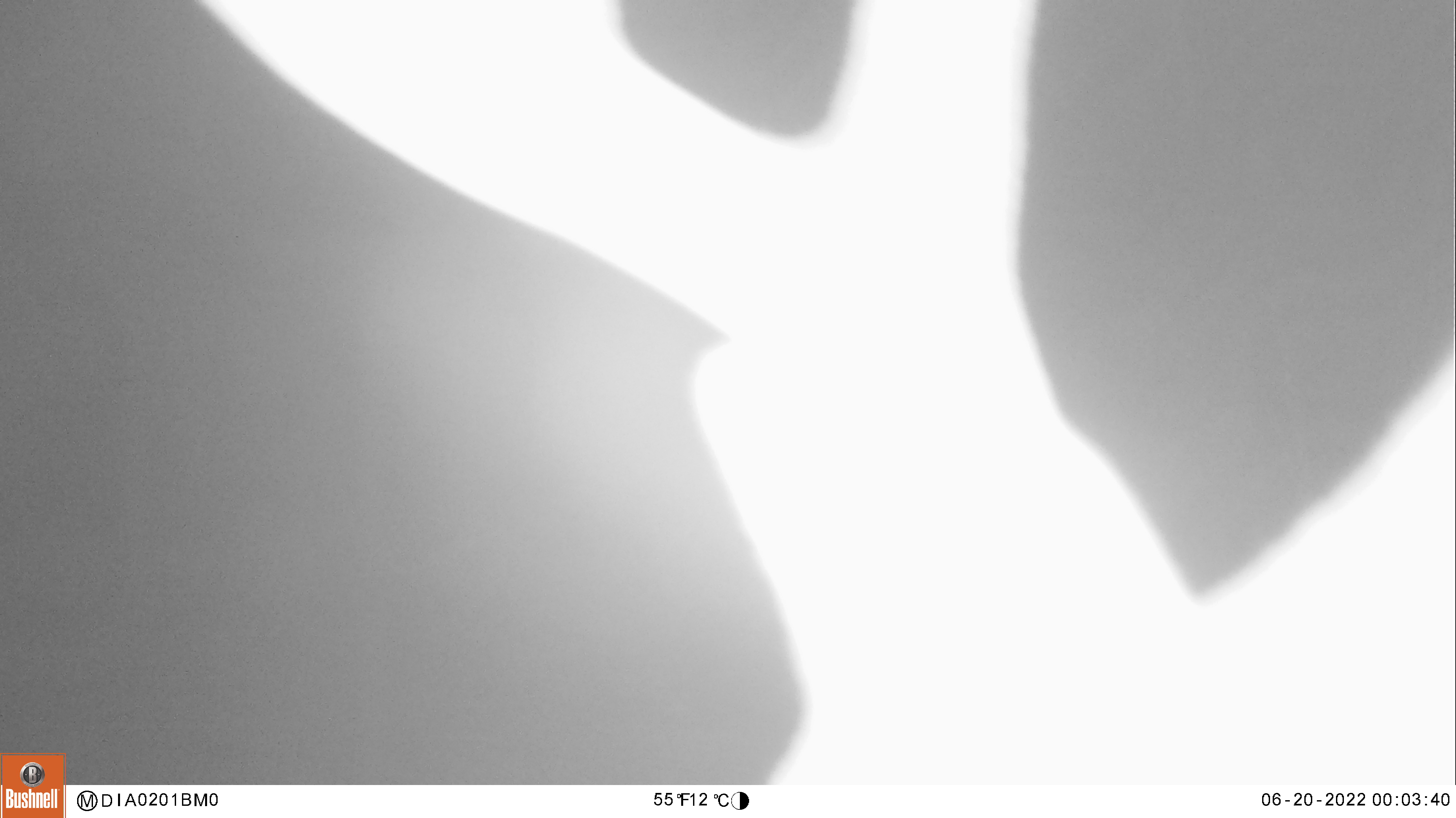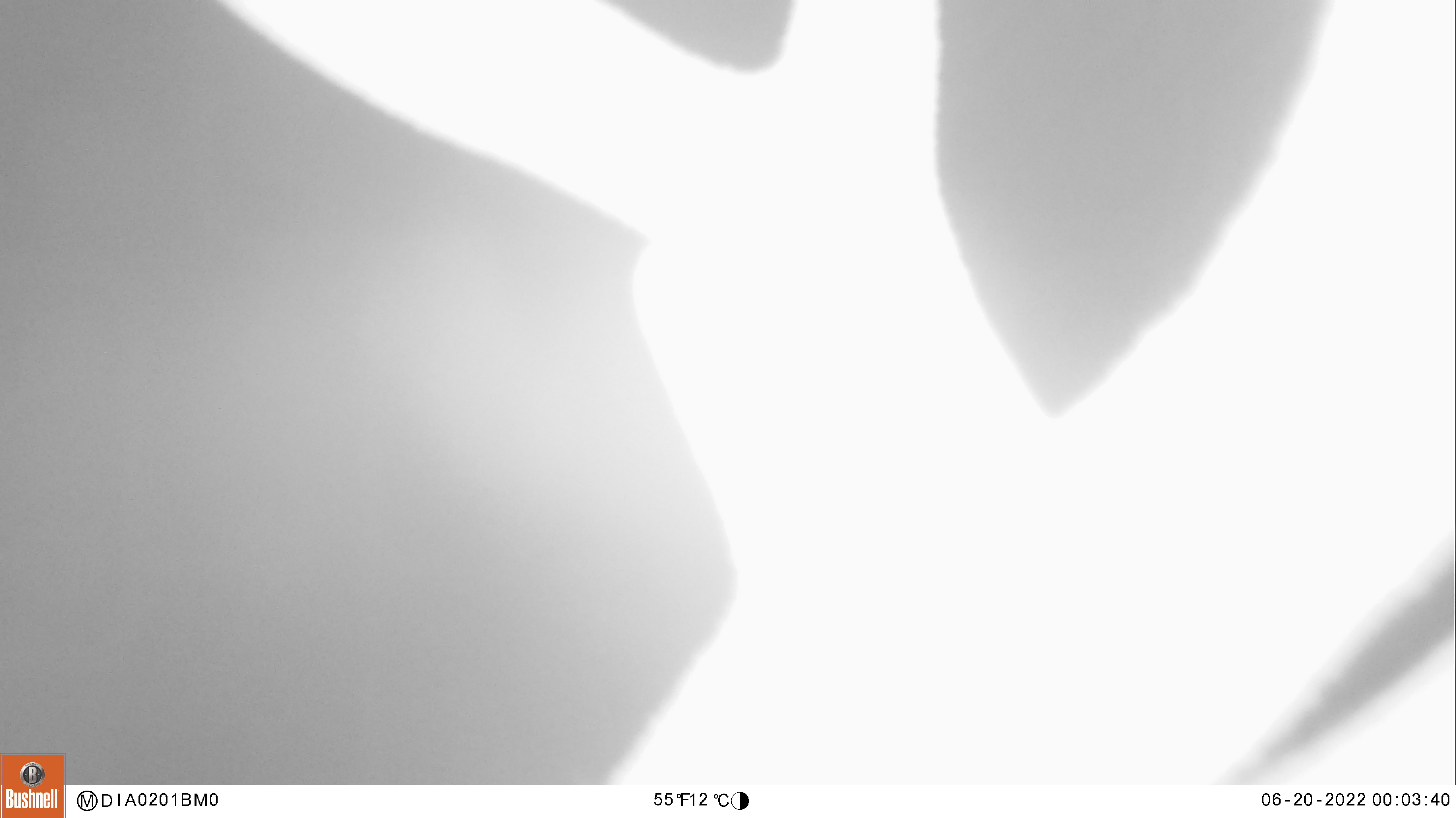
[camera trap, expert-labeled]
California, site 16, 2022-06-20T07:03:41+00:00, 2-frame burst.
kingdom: Animalia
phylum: Chordata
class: Mammalia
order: Artiodactyla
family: Cervidae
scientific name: Cervidae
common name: elk or deer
Elk or deer (Cervidae).